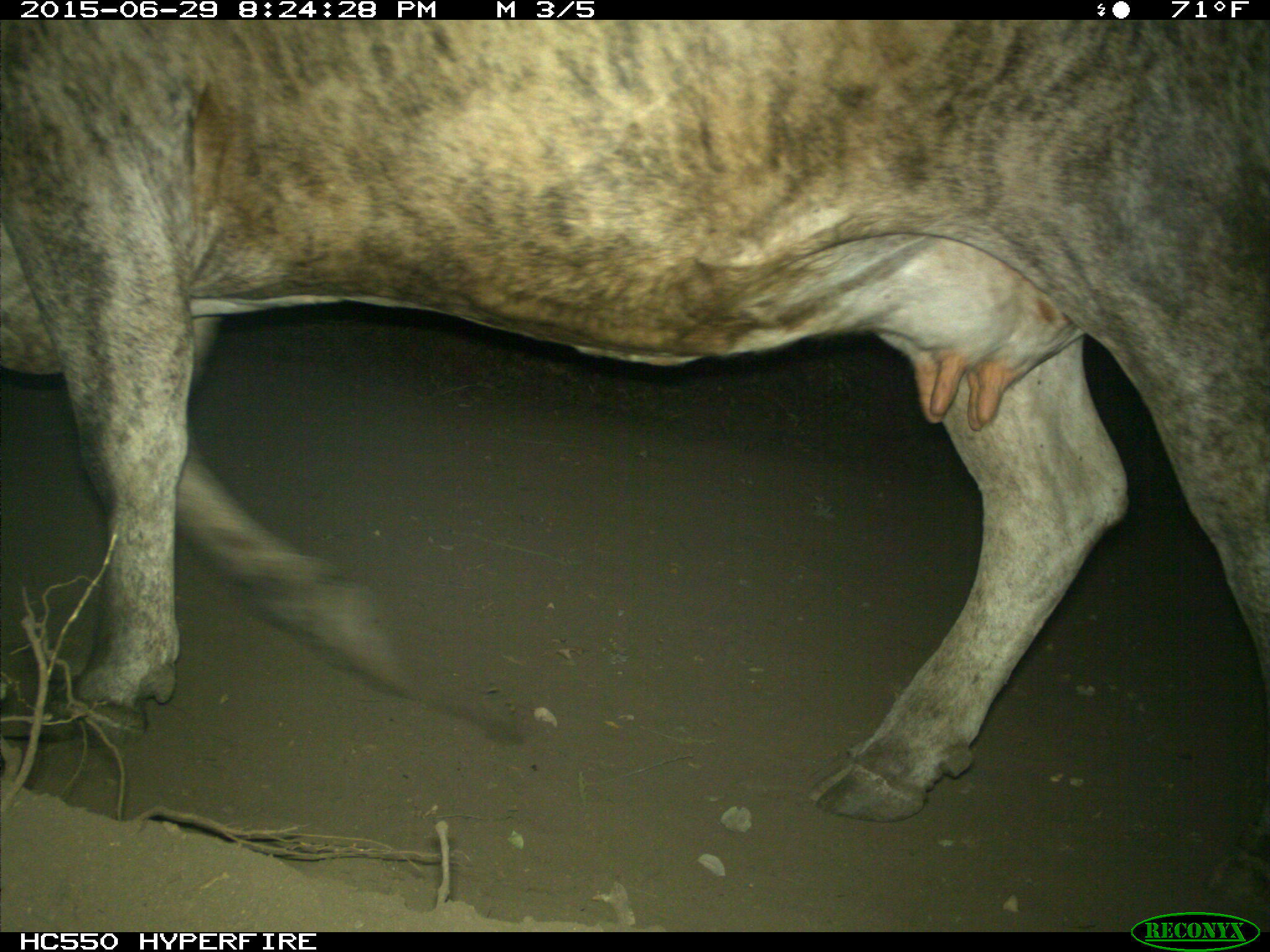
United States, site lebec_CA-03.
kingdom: Animalia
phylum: Chordata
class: Mammalia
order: Artiodactyla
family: Bovidae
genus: Bos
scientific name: Bos taurus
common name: domestic cow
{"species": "Bos taurus (domestic cow)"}